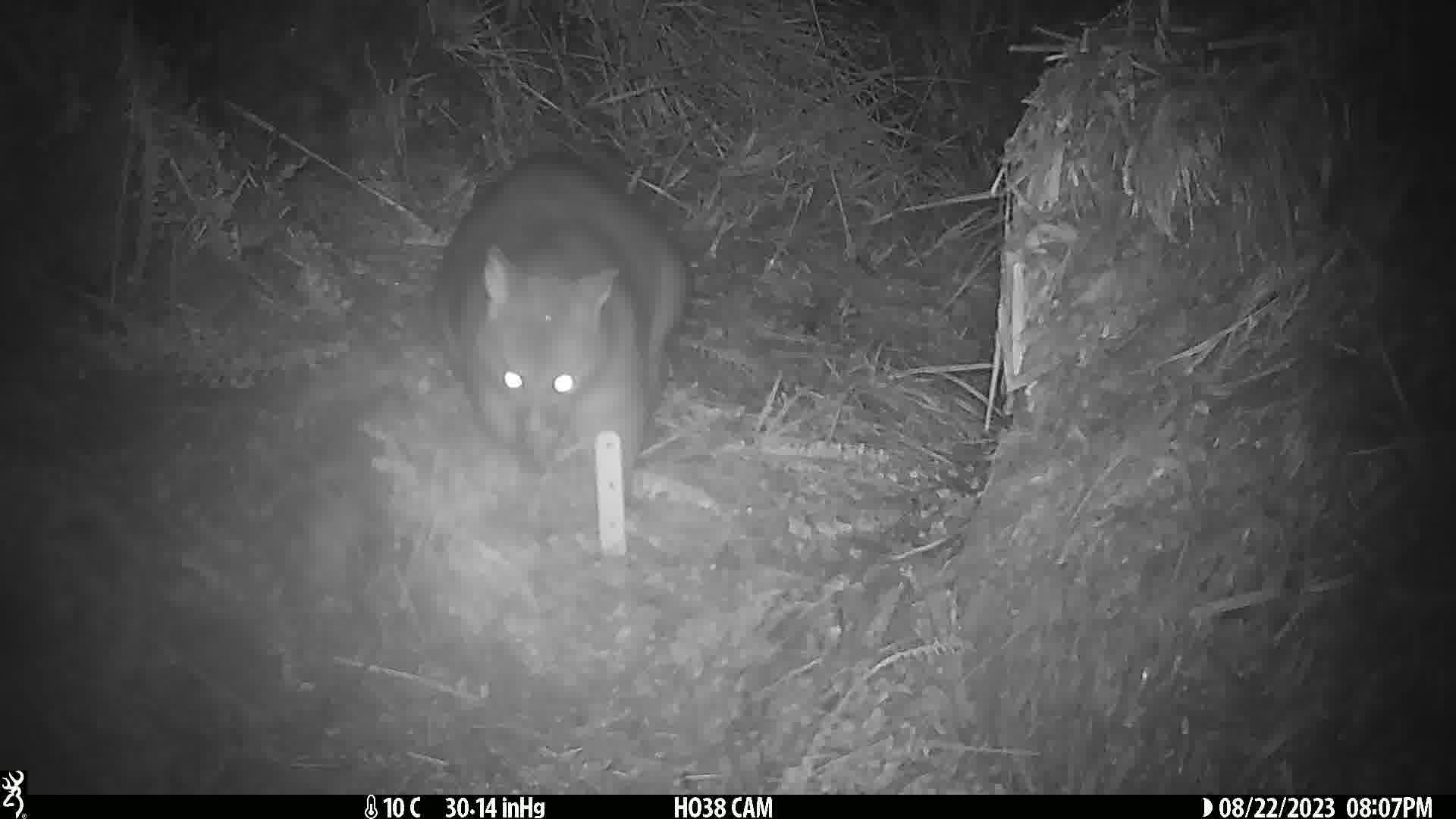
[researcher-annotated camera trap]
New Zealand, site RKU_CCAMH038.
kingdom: Animalia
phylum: Chordata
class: Mammalia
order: Diprotodontia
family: Phalangeridae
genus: Trichosurus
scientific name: Trichosurus vulpecula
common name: common brushtail possum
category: possum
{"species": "possum (common brushtail possum) (Trichosurus vulpecula)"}